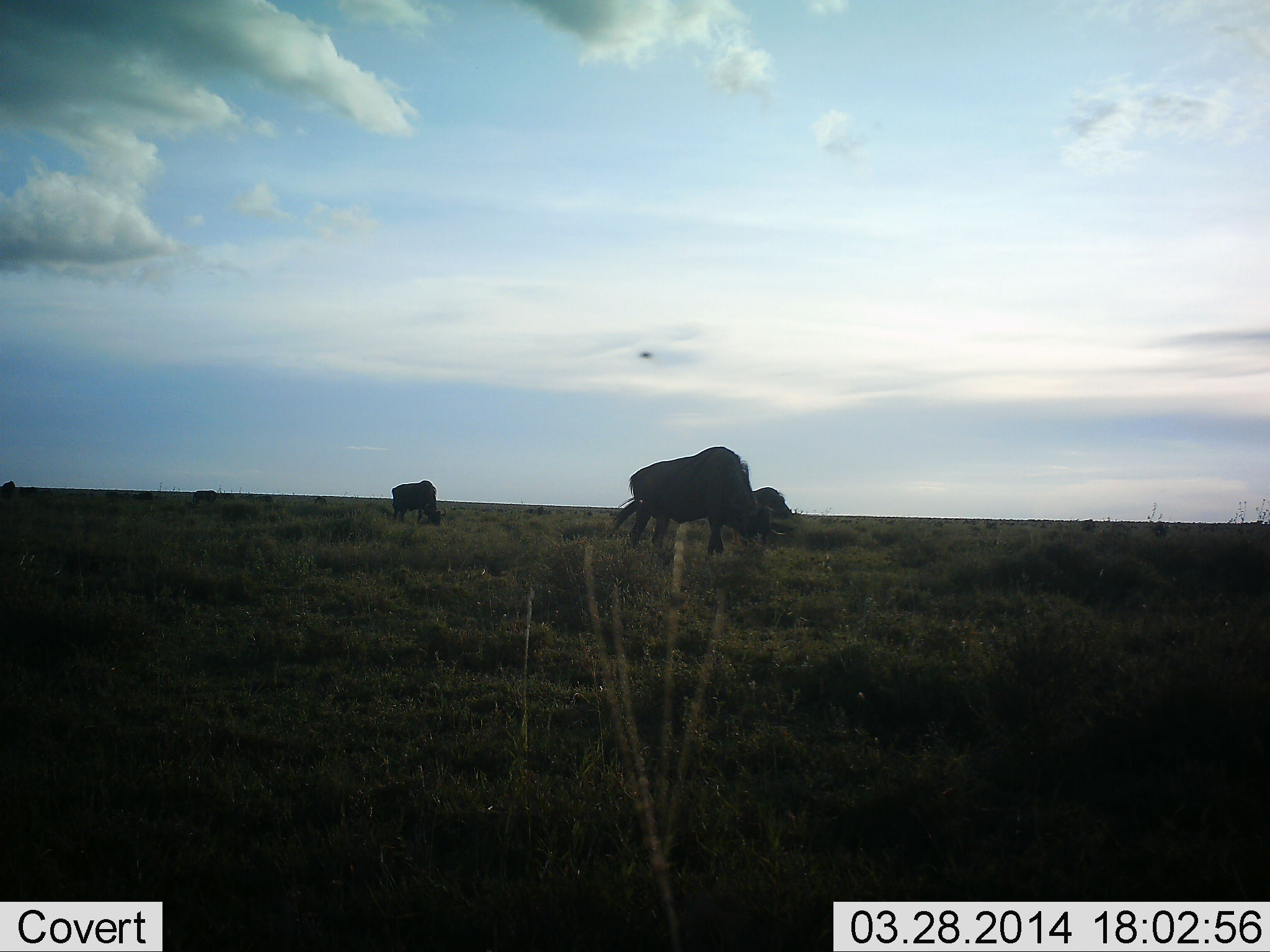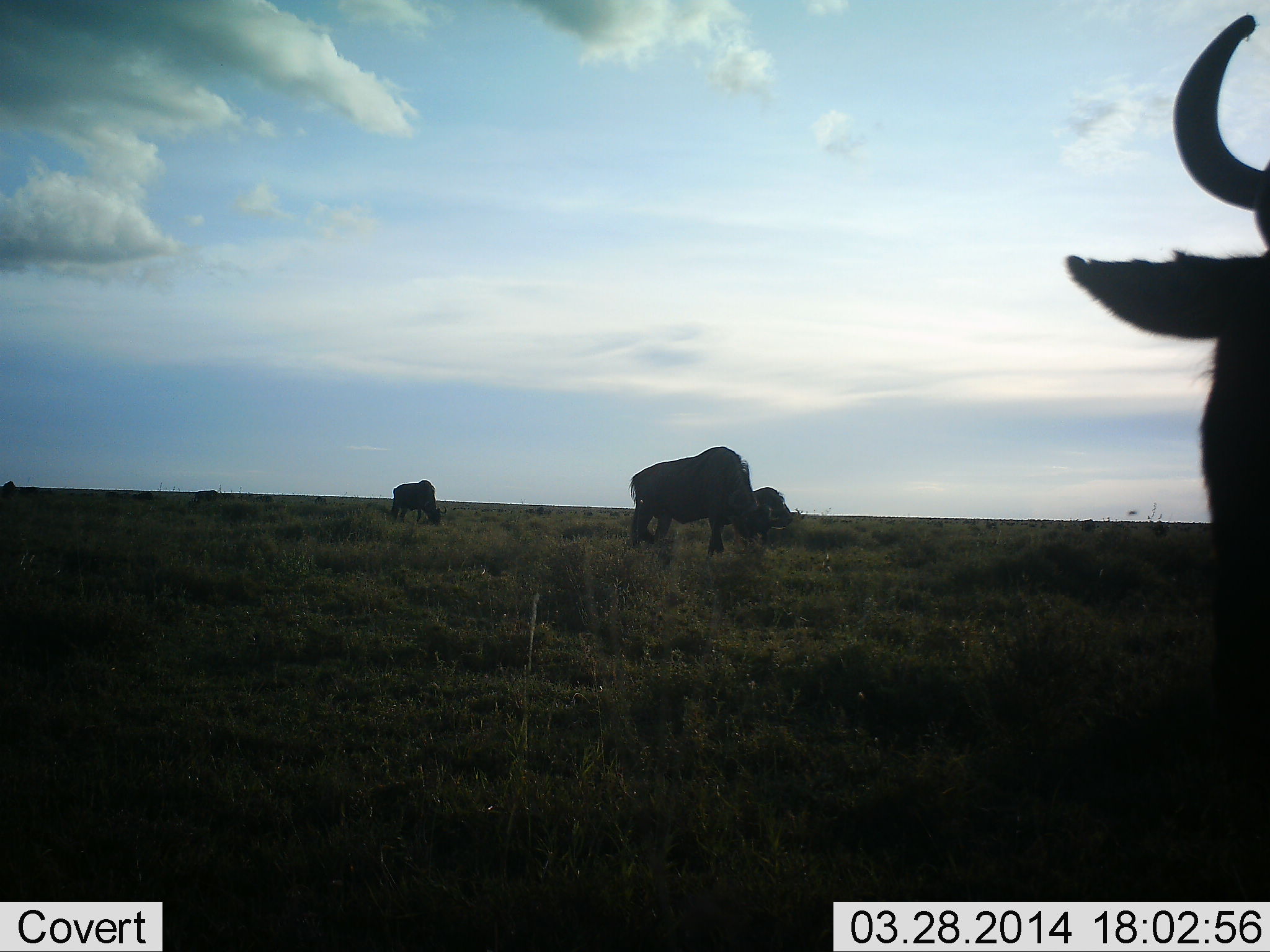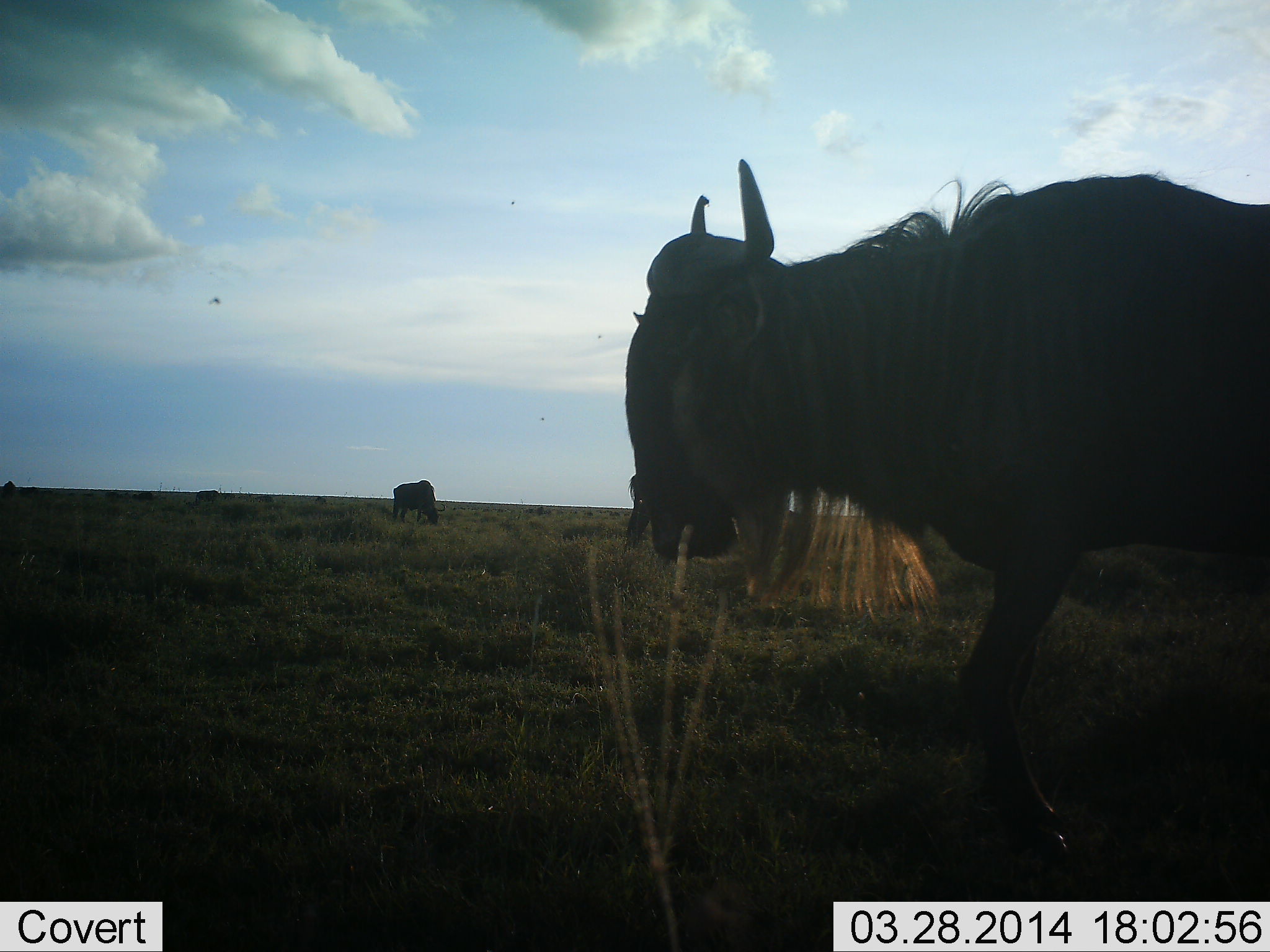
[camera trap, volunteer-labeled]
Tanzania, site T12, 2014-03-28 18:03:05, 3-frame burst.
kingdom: Animalia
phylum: Chordata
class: Mammalia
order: Artiodactyla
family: Bovidae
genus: Connochaetes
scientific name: Connochaetes taurinus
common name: blue wildebeest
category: wildebeest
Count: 4.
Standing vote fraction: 47%.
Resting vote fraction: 0%.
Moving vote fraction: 68%.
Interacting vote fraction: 0%.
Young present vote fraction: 0%.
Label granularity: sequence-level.